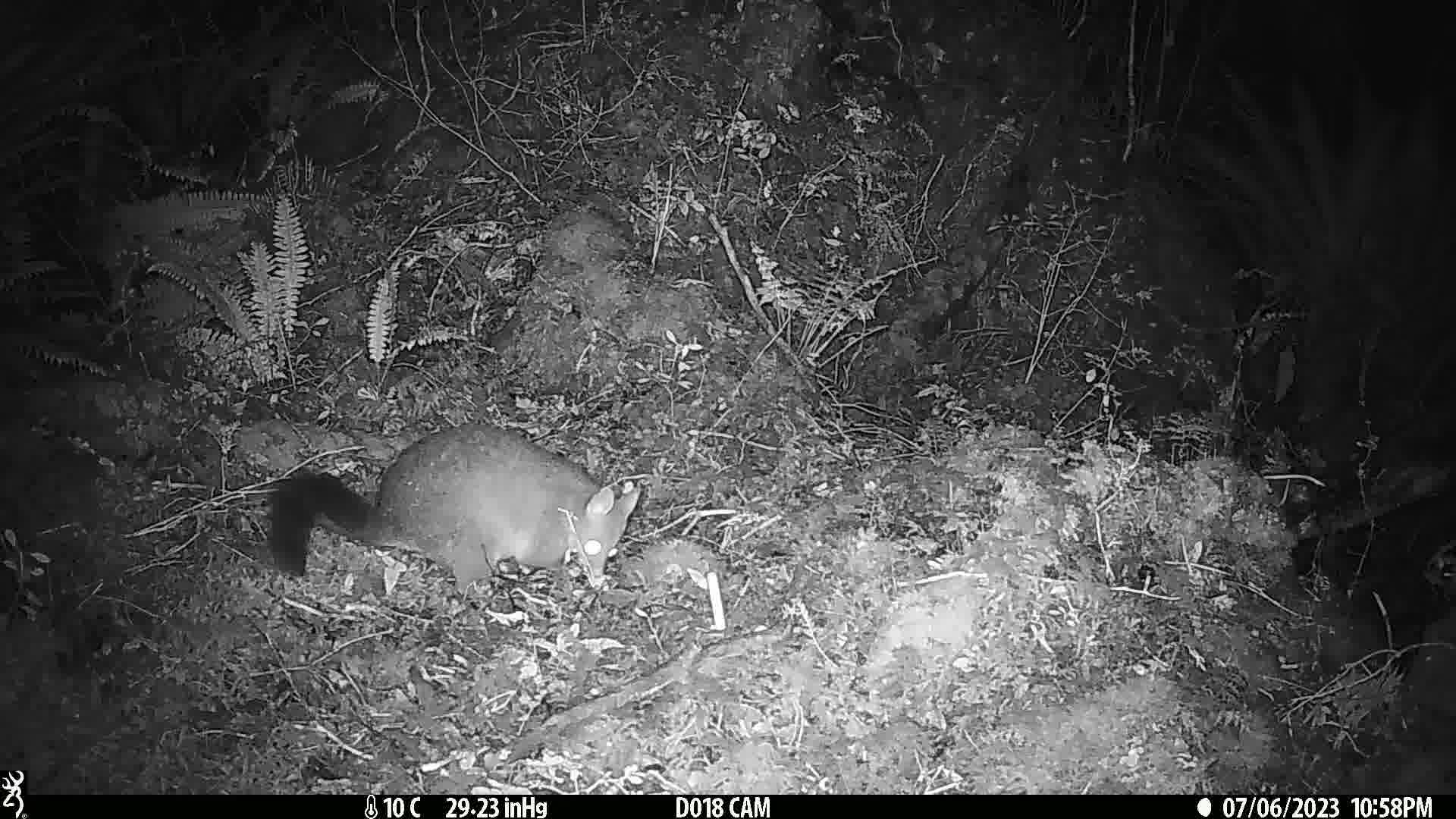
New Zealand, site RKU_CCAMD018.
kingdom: Animalia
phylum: Chordata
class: Mammalia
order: Diprotodontia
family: Phalangeridae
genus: Trichosurus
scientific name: Trichosurus vulpecula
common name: common brushtail possum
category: possum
Possum (common brushtail possum) (Trichosurus vulpecula).